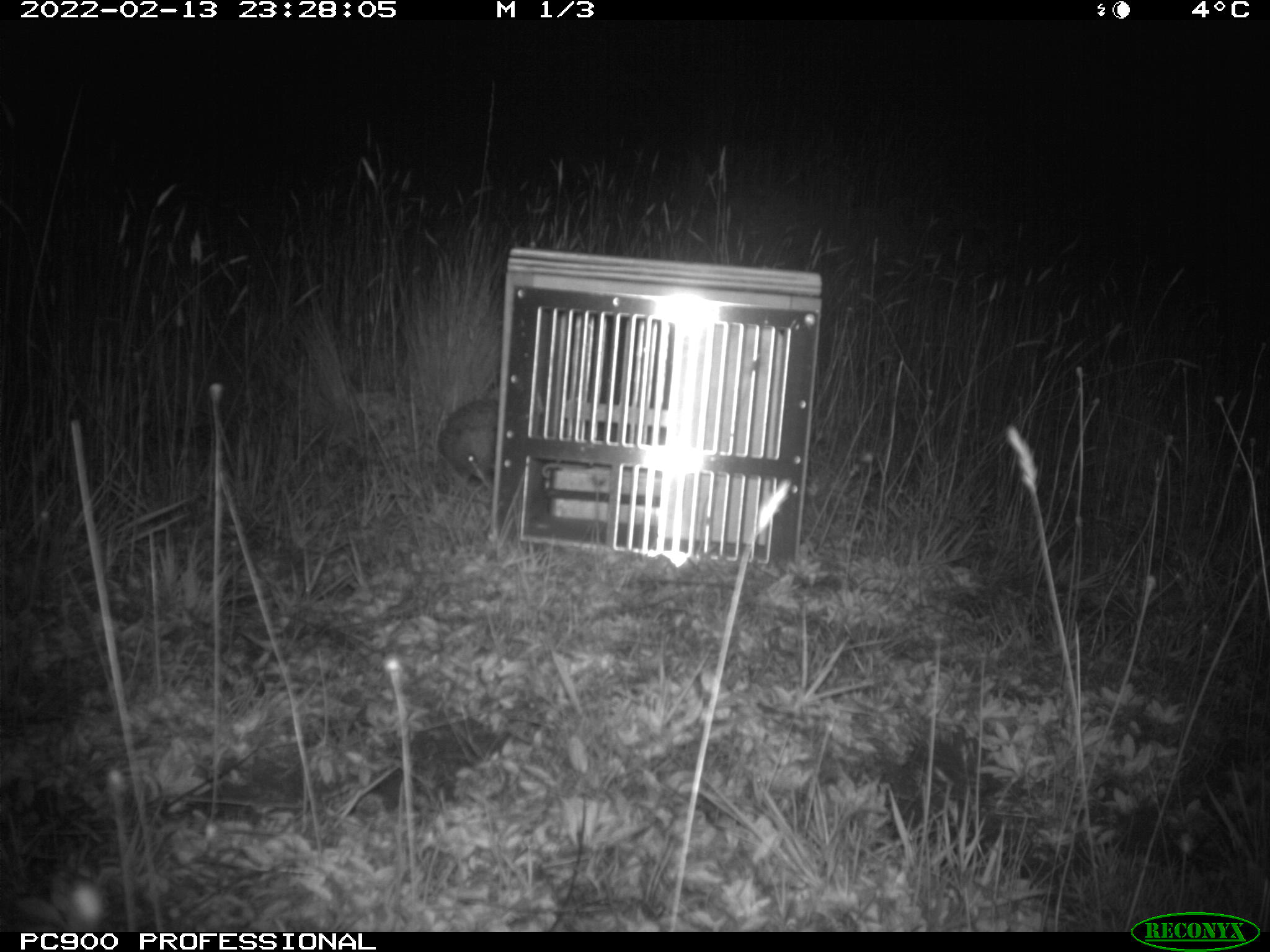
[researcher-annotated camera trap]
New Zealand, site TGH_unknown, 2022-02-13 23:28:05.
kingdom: Animalia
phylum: Chordata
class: Mammalia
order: Eulipotyphla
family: Erinaceidae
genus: Erinaceus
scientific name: Erinaceus europaeus europaeus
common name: european hedgehog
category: hedgehog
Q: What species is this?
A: Hedgehog (european hedgehog) (Erinaceus europaeus europaeus).